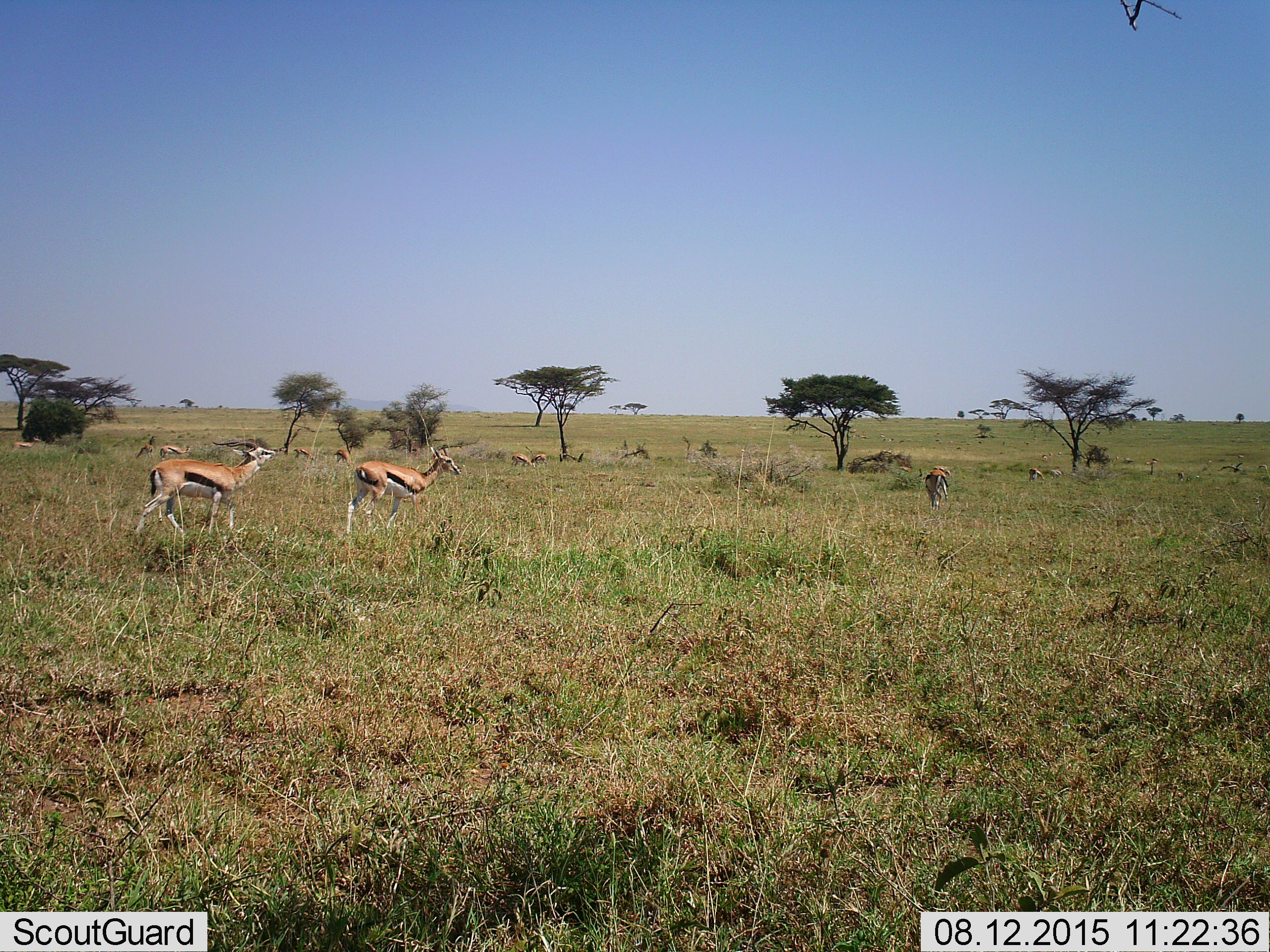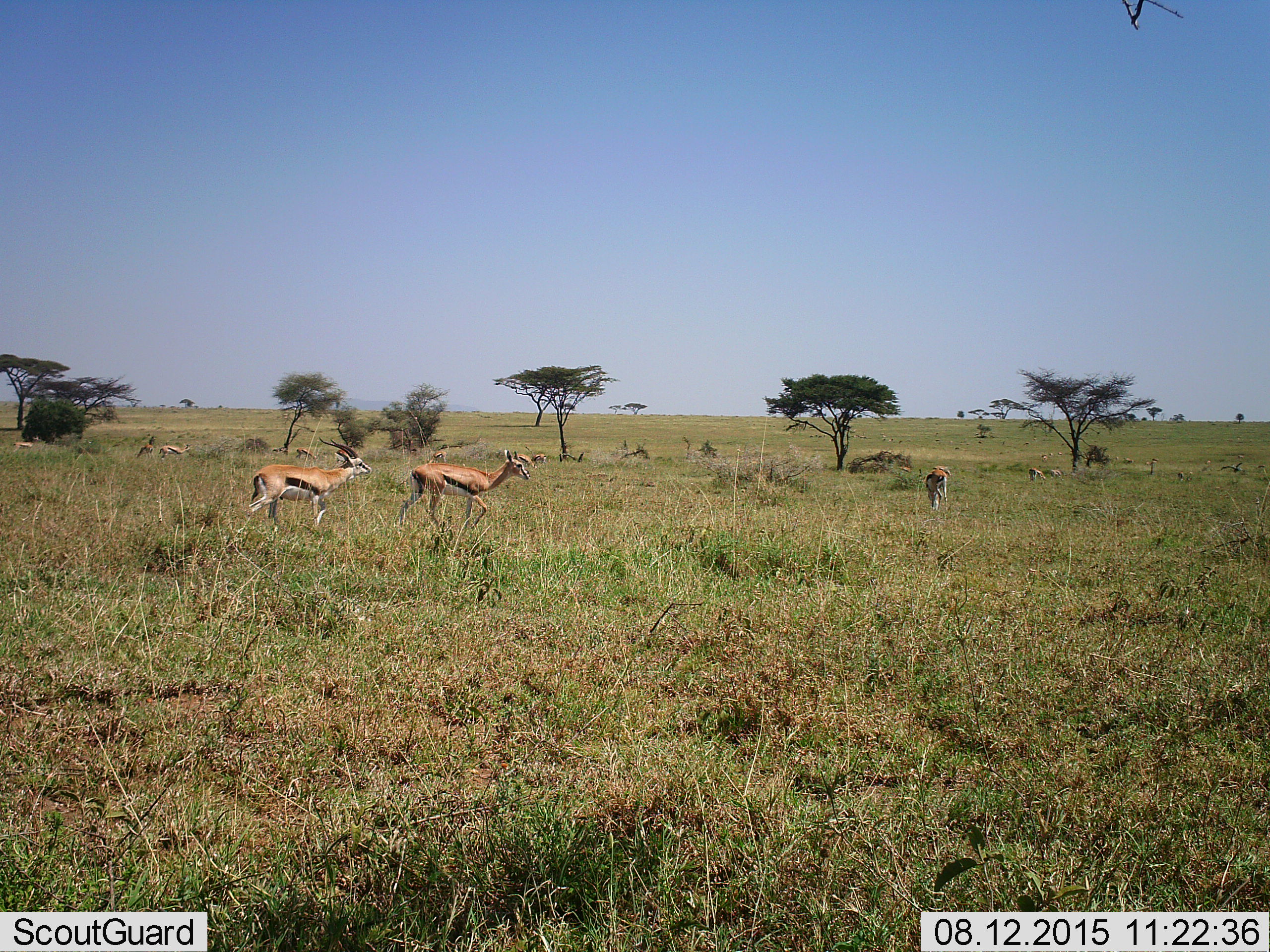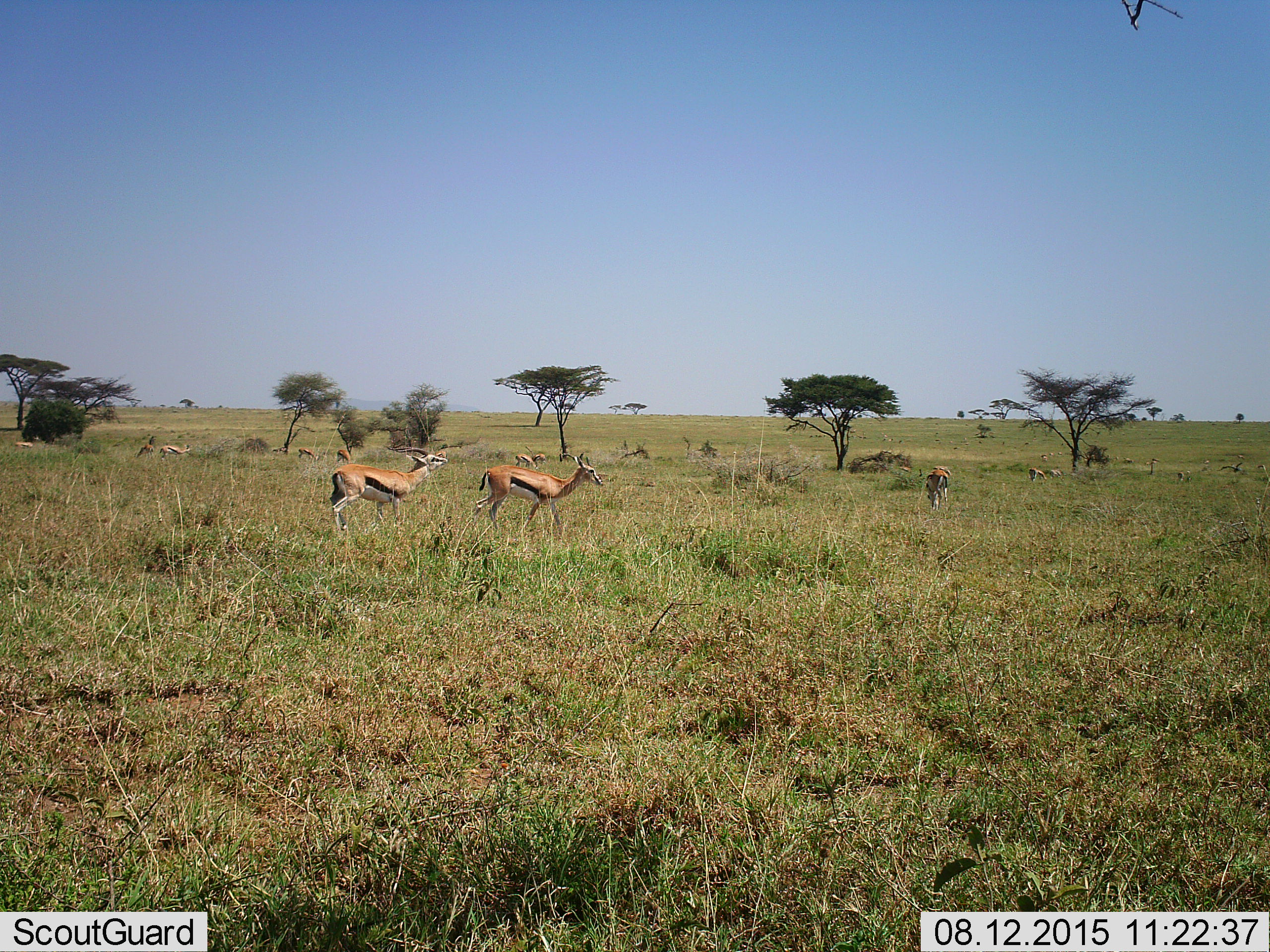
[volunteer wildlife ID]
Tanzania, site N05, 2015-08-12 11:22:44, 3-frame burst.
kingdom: Animalia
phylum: Chordata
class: Mammalia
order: Artiodactyla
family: Bovidae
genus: Eudorcas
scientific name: Eudorcas thomsonii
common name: thomson's gazelle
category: gazellethomsons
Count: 11-50.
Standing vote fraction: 89%.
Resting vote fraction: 11%.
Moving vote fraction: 89%.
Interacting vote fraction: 33%.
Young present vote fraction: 0%.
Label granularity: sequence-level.